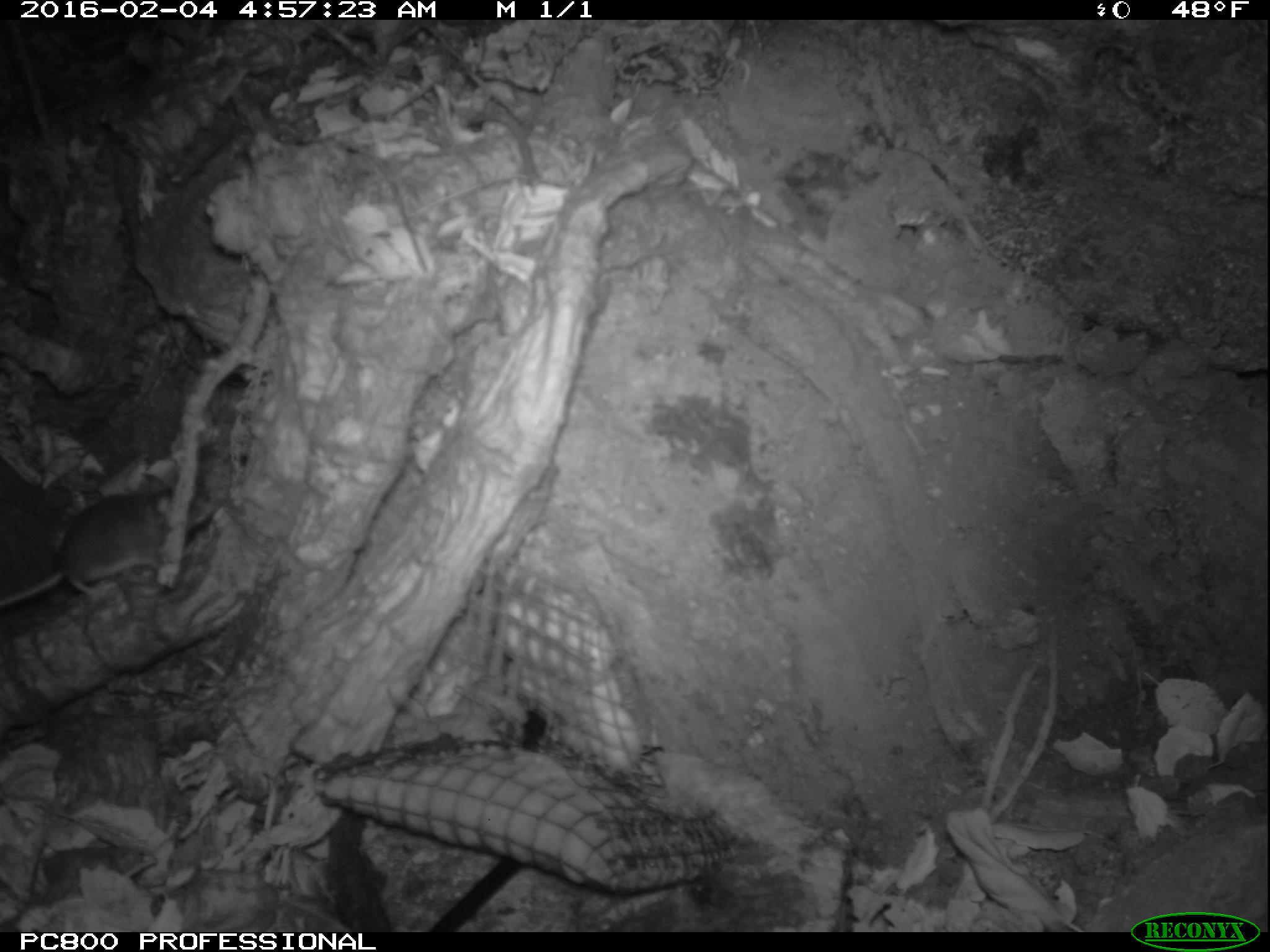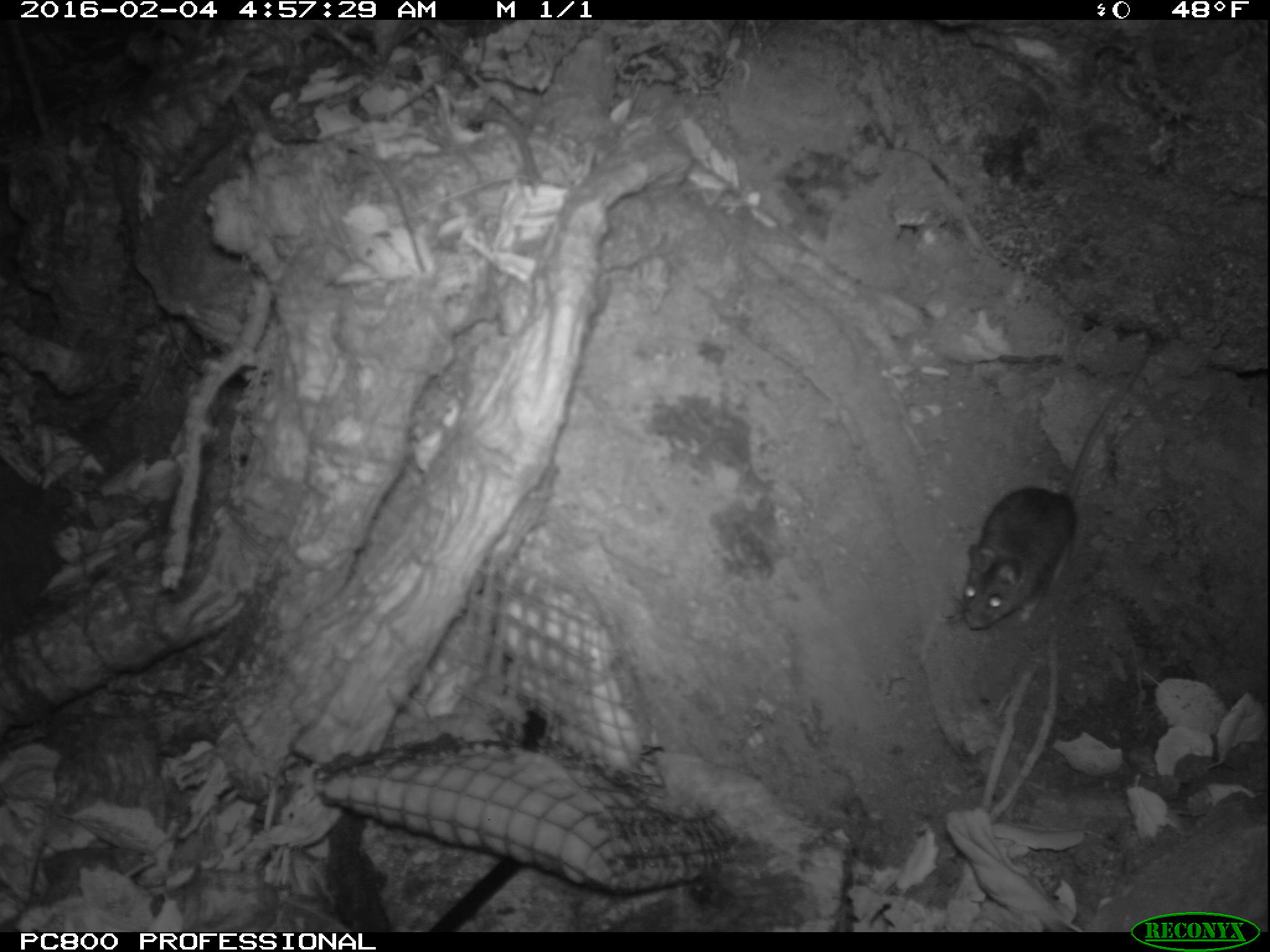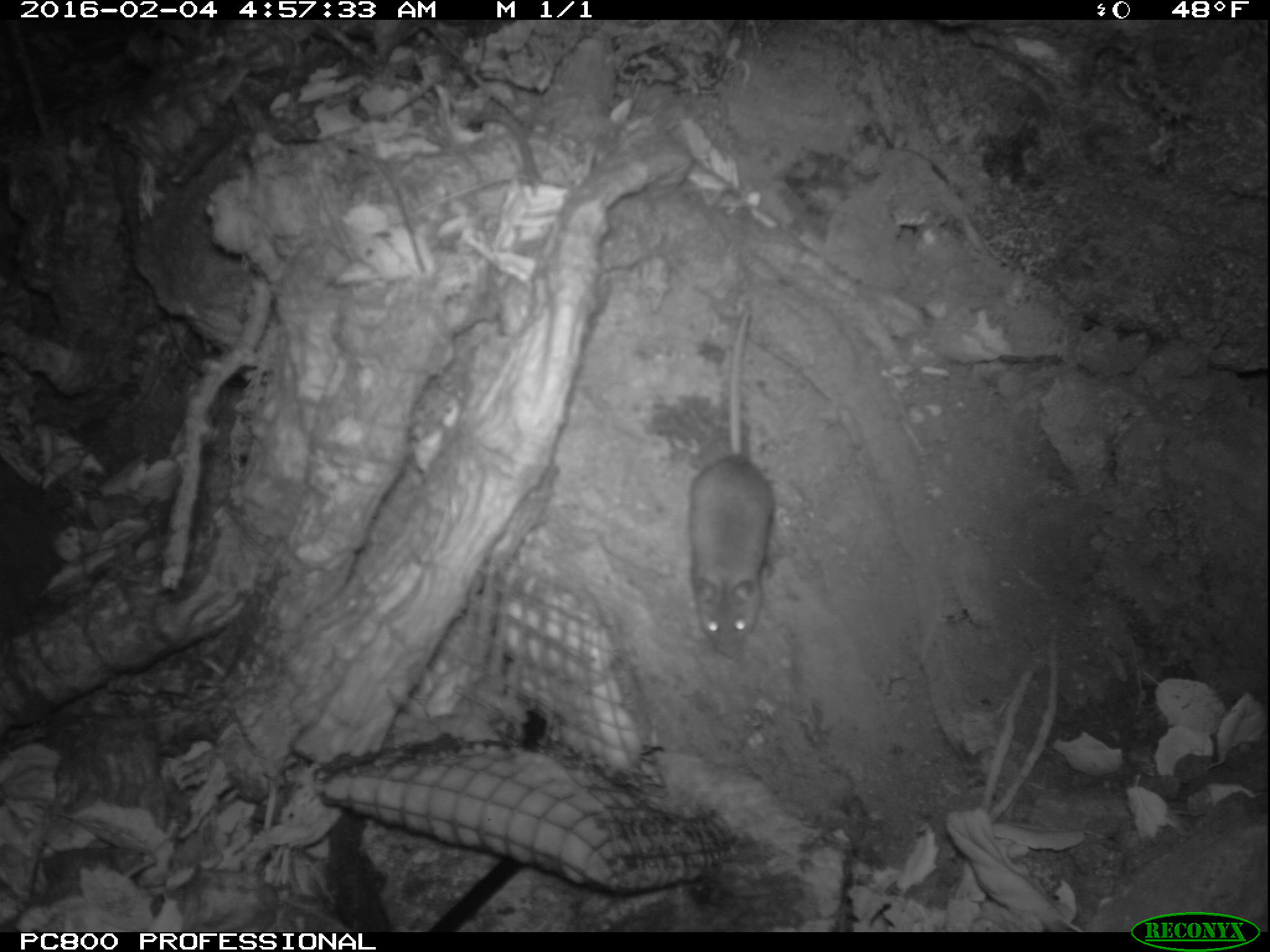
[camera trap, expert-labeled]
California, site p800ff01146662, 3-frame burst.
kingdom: Animalia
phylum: Chordata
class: Mammalia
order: Rodentia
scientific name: Rodentia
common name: rodent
Rodent (Rodentia).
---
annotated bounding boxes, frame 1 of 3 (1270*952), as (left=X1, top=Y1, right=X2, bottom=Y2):
rodent: (left=0, top=474, right=215, bottom=612)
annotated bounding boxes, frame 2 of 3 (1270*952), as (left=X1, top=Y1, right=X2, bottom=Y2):
rodent: (left=961, top=333, right=1154, bottom=630)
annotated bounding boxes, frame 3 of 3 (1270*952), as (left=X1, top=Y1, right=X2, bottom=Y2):
rodent: (left=688, top=303, right=773, bottom=662)